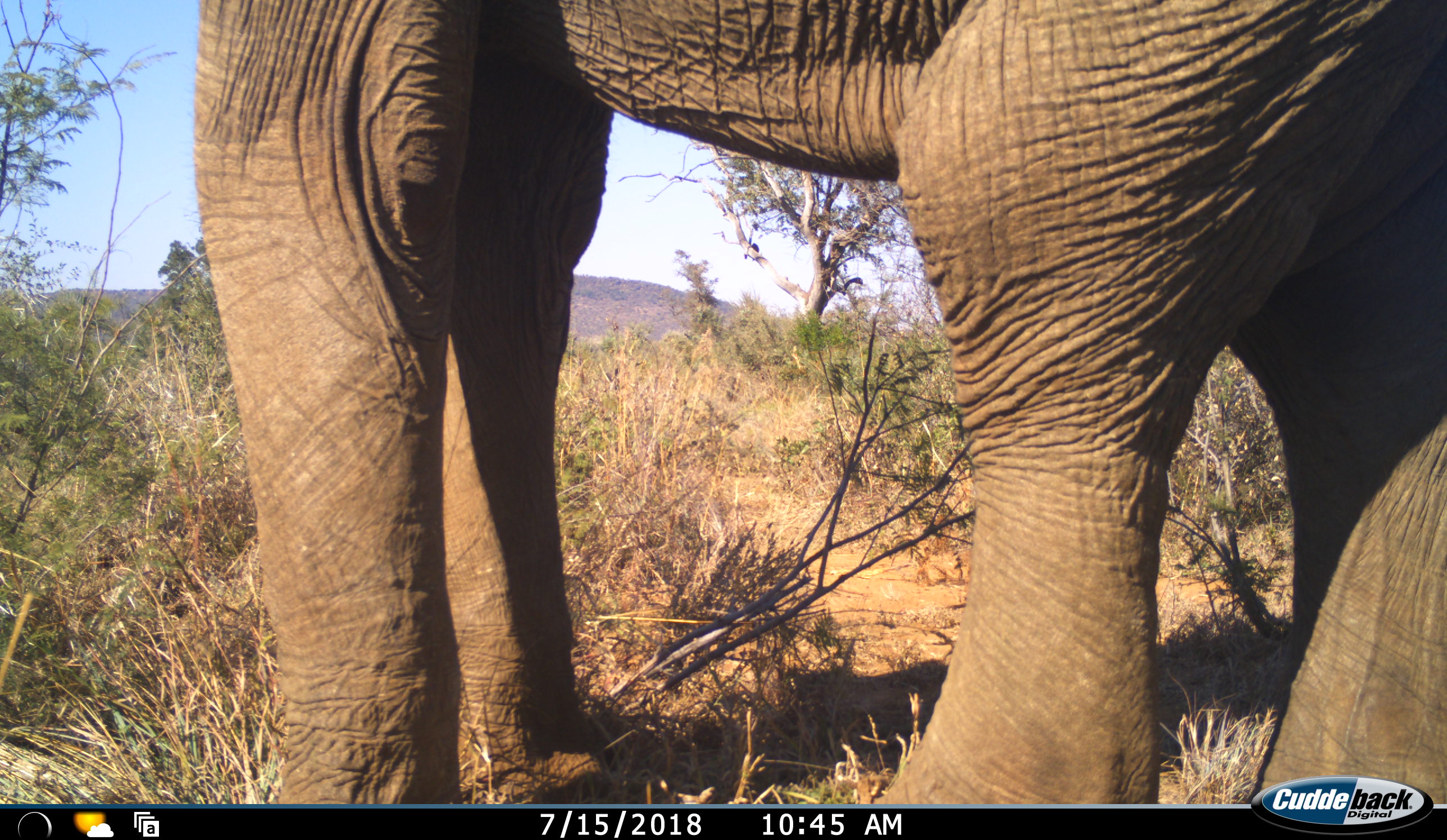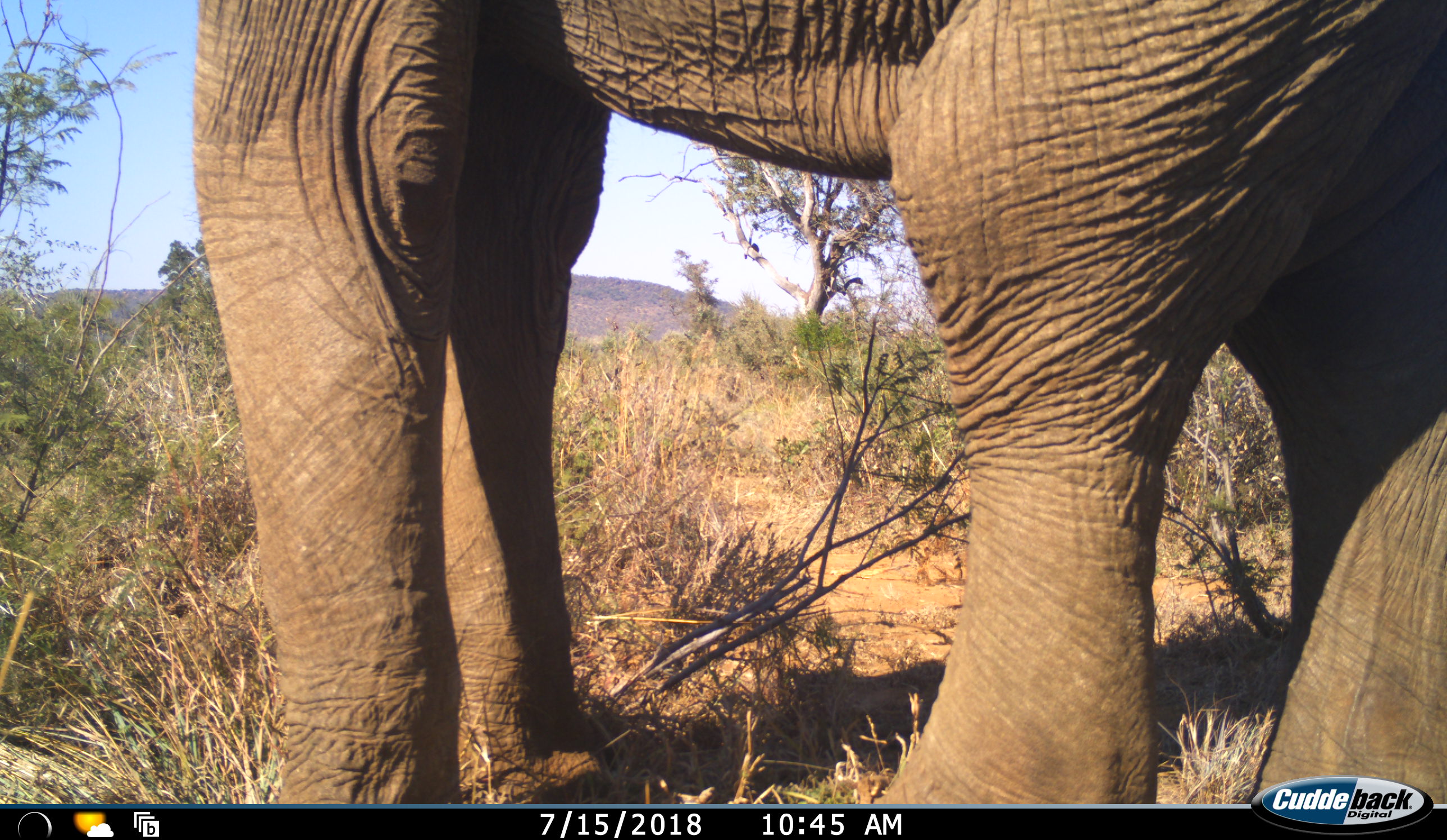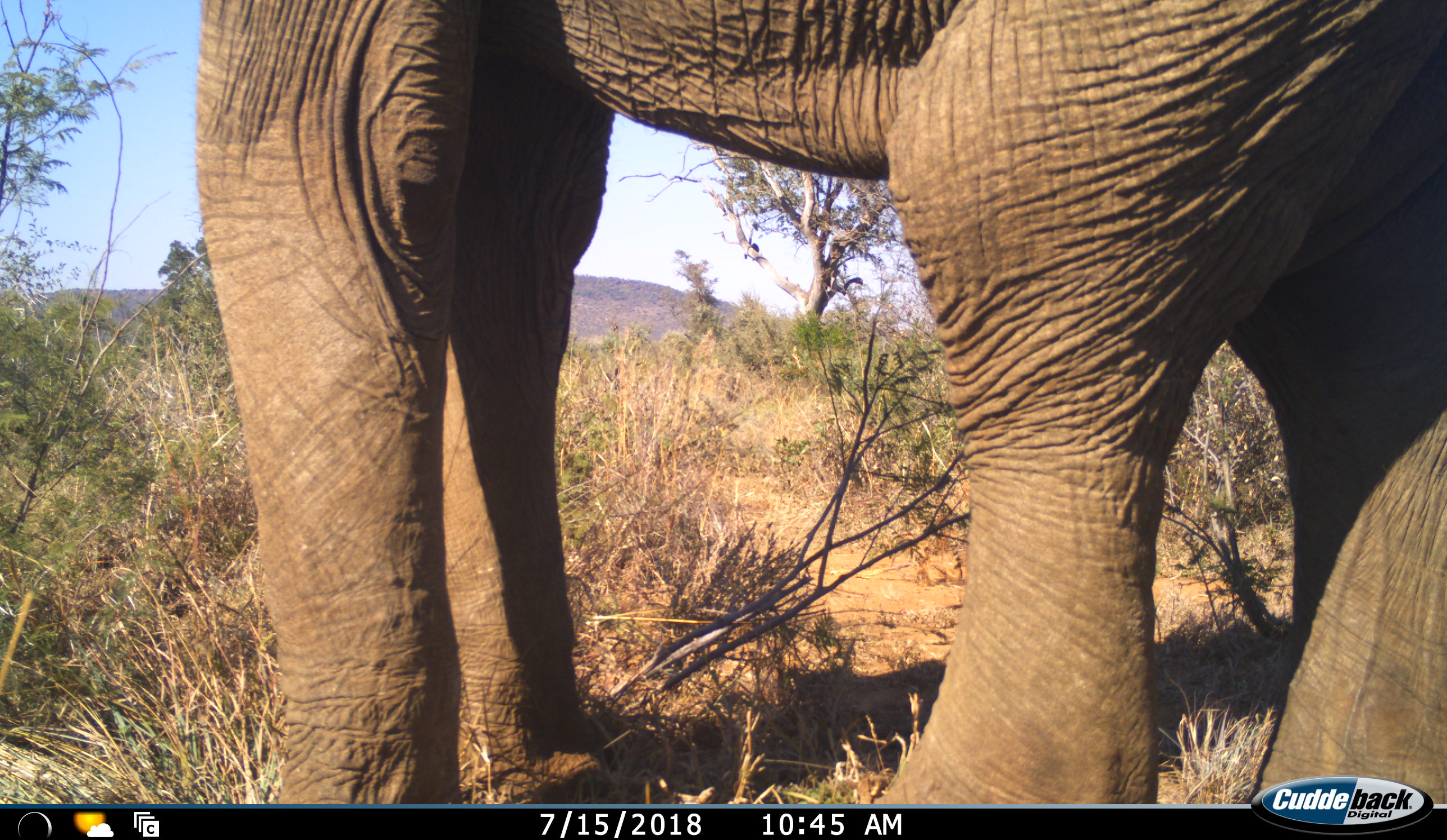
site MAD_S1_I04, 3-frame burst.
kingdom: Animalia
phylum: Chordata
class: Mammalia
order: Proboscidea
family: Elephantidae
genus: Loxodonta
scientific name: Loxodonta africana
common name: african bush elephant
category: elephant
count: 1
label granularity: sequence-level